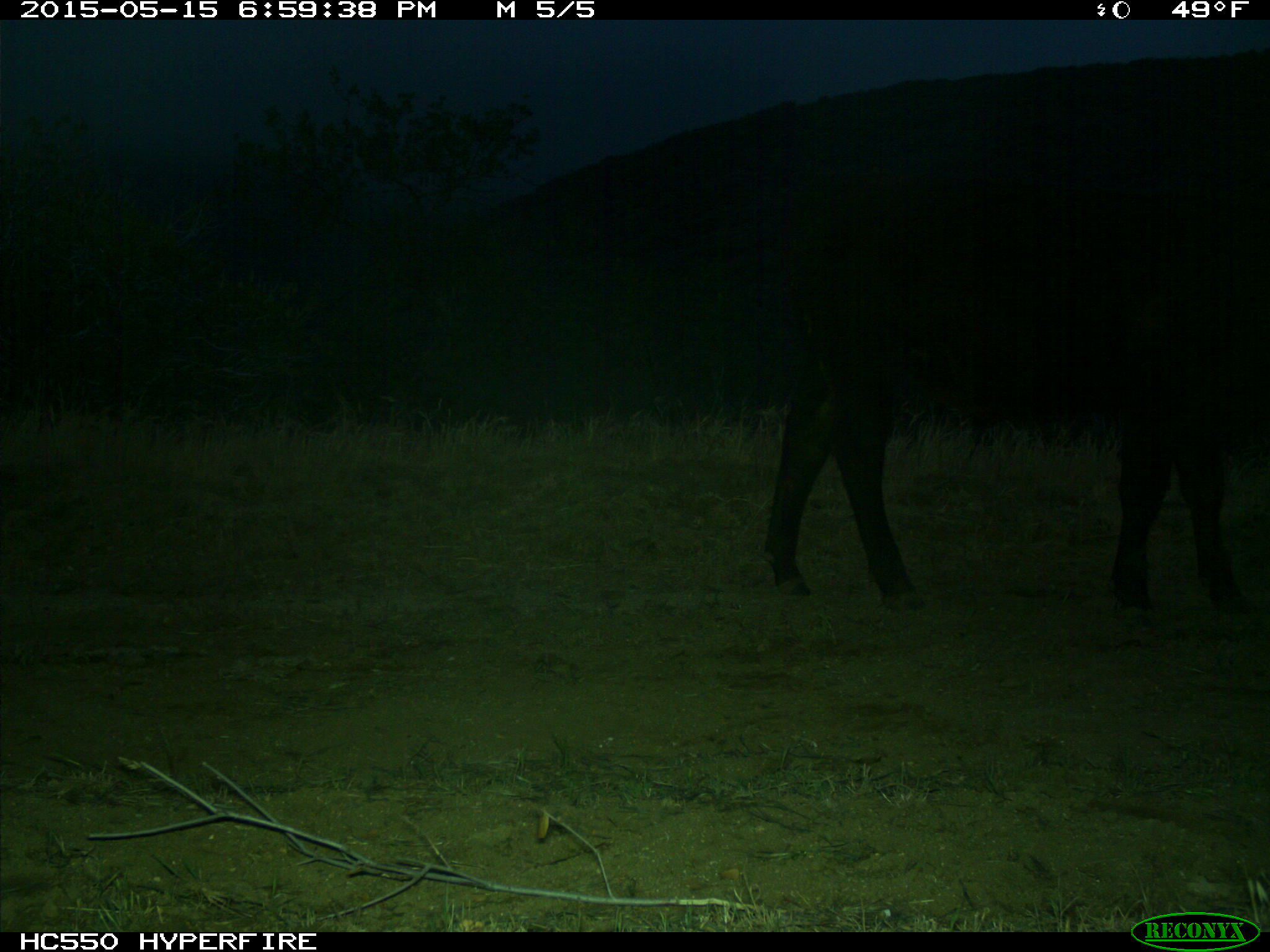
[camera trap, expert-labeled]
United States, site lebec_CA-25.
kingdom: Animalia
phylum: Chordata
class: Mammalia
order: Artiodactyla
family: Bovidae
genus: Bos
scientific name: Bos taurus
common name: domestic cow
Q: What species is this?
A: Bos taurus (domestic cow).